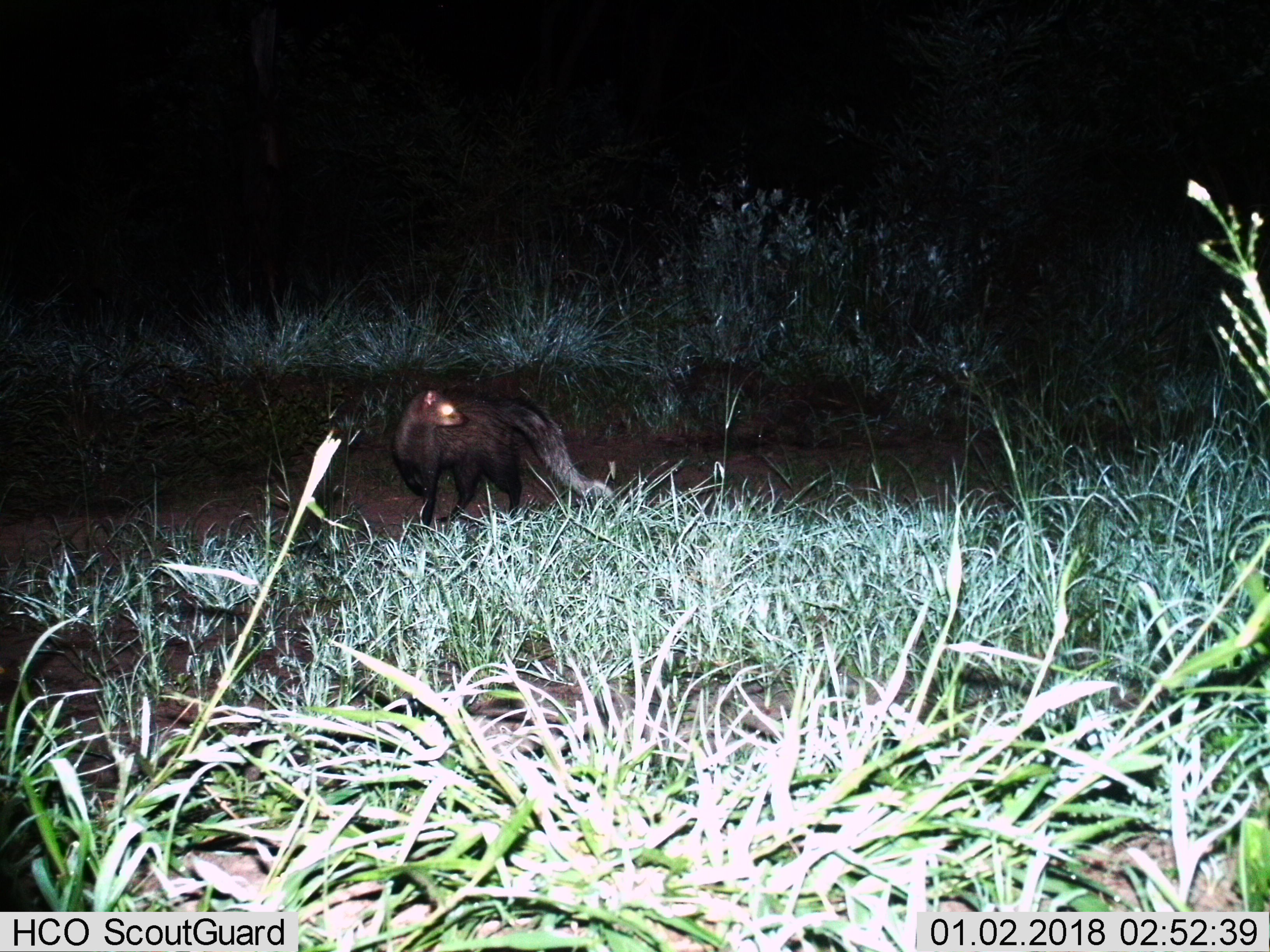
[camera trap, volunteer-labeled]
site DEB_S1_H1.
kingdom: Animalia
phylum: Chordata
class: Mammalia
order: Carnivora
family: Herpestidae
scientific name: Herpestidae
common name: mongoose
Mongoose (Herpestidae), count 1. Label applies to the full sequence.